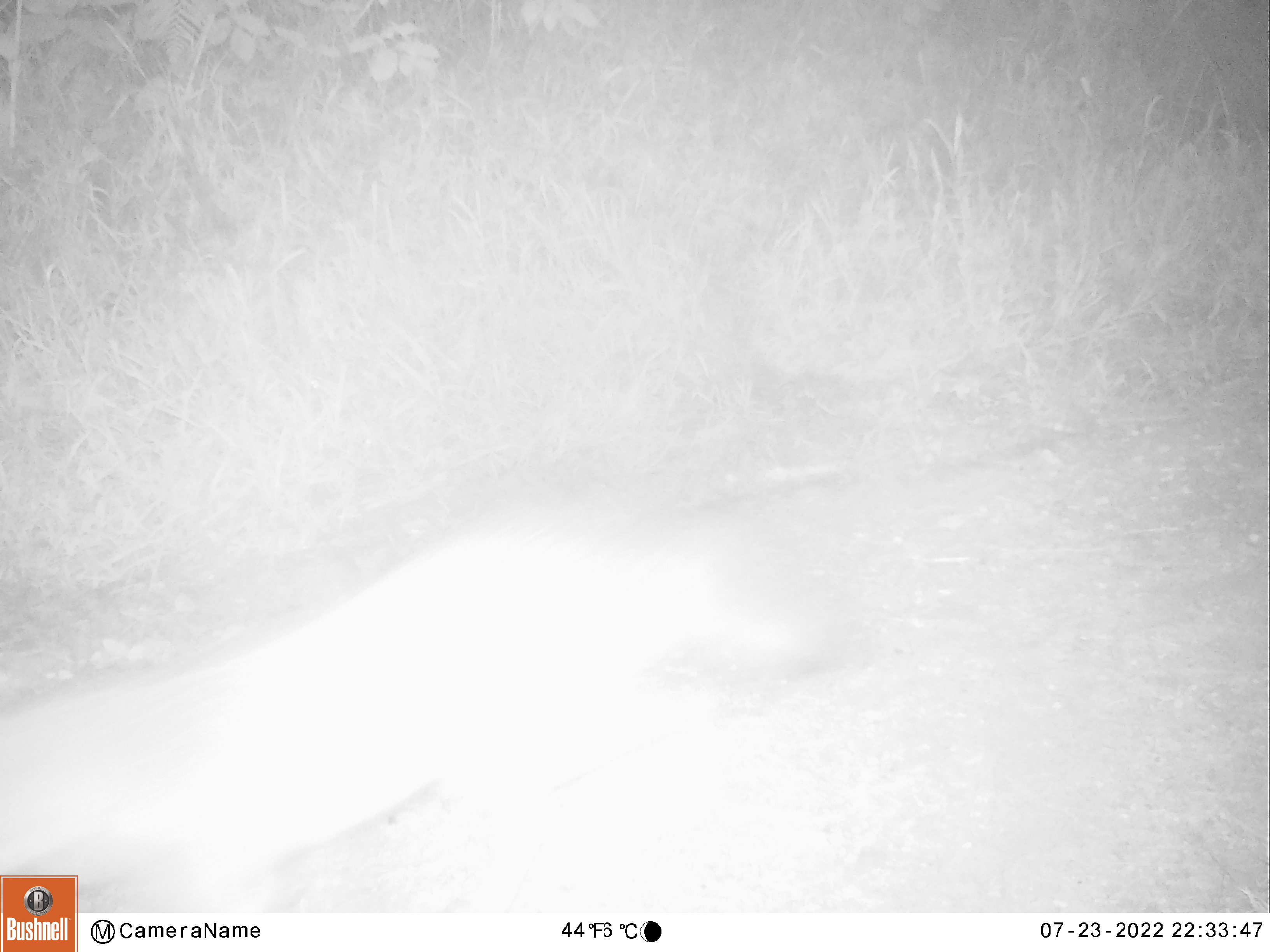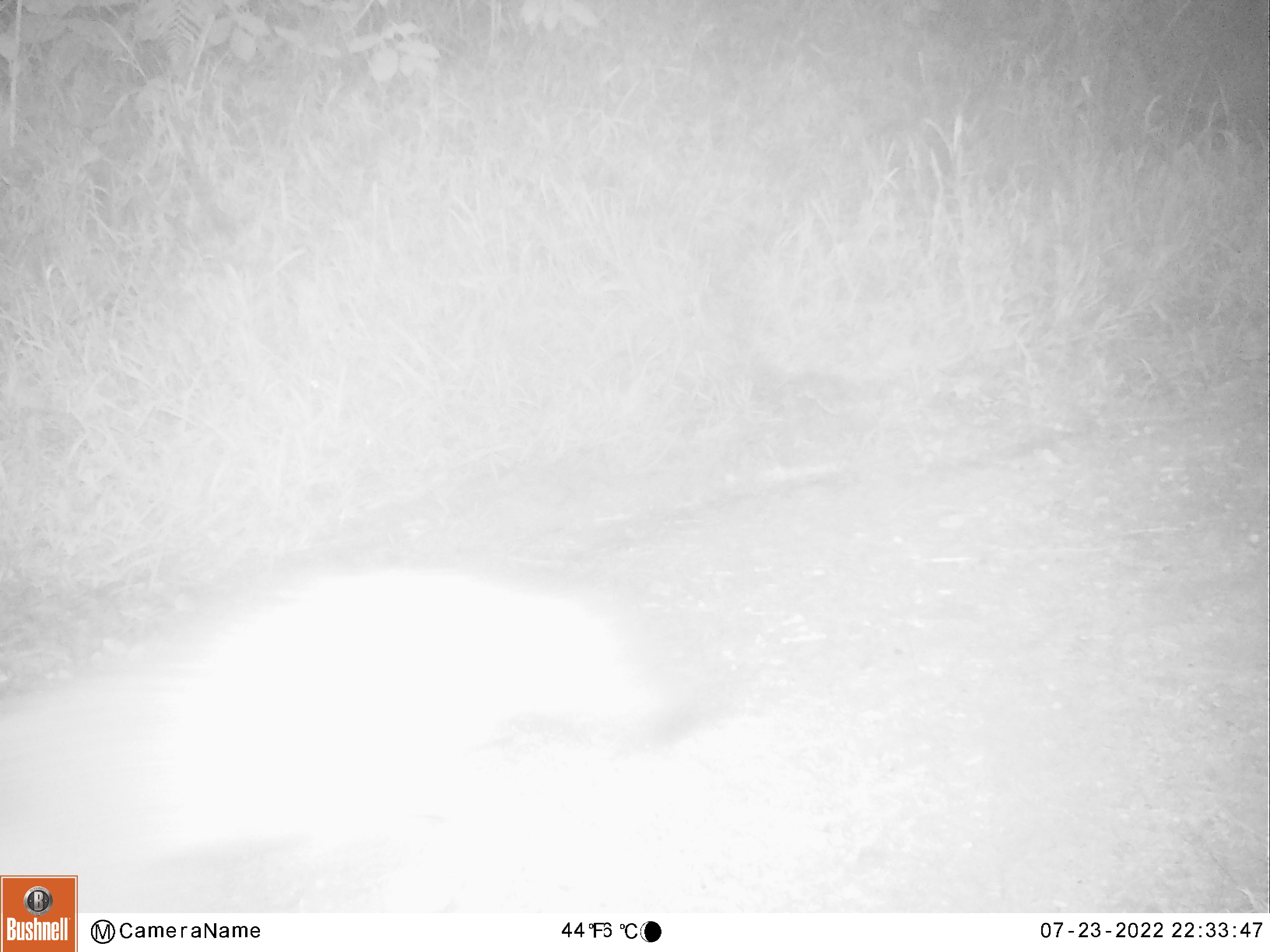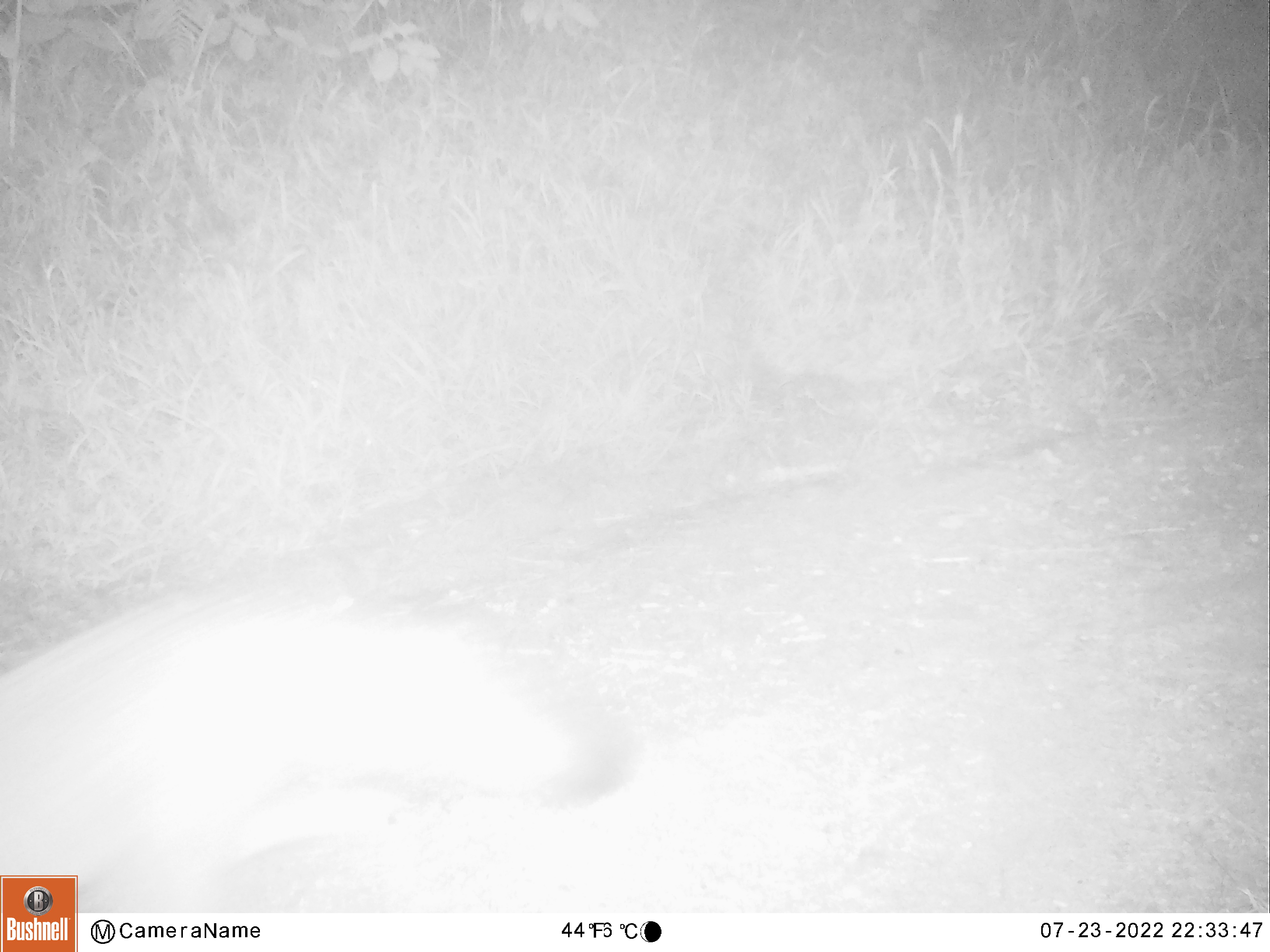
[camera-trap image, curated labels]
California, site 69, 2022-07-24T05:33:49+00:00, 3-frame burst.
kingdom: Animalia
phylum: Chordata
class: Mammalia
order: Carnivora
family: Canidae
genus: Urocyon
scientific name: Urocyon cinereoargenteus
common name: gray fox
Gray fox (Urocyon cinereoargenteus).